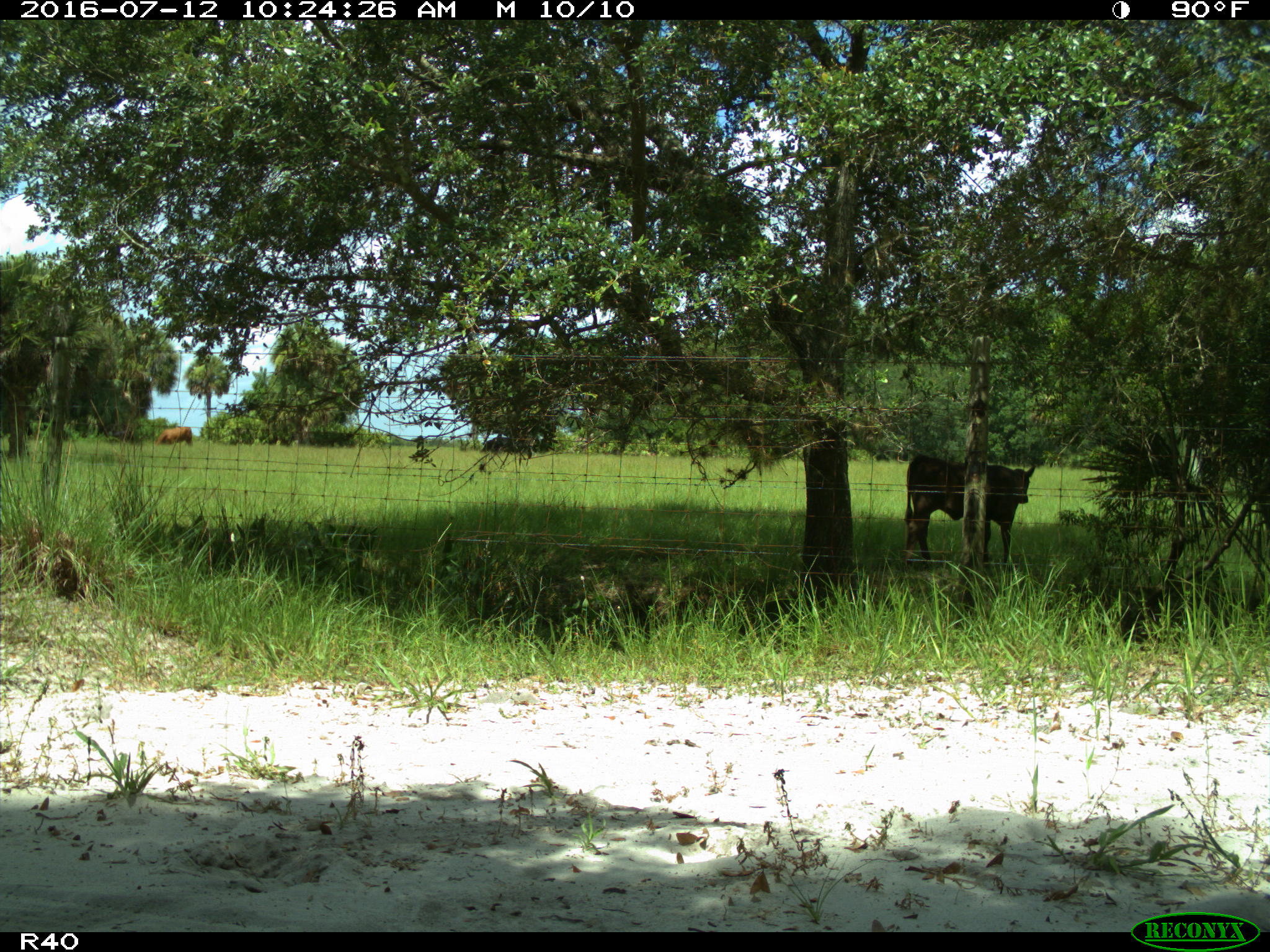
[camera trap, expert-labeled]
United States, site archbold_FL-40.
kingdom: Animalia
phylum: Chordata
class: Mammalia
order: Artiodactyla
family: Bovidae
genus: Bos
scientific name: Bos taurus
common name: domestic cow